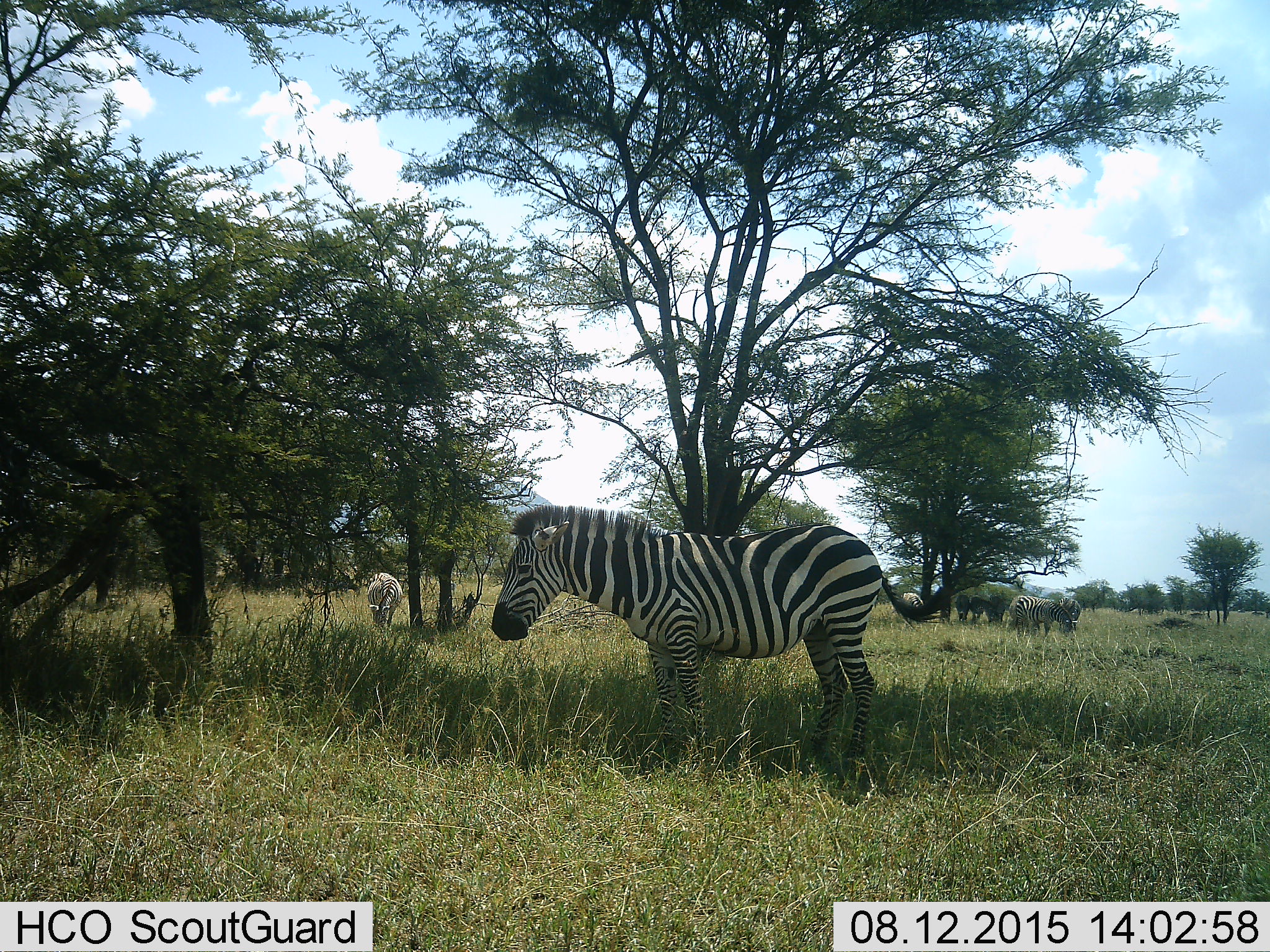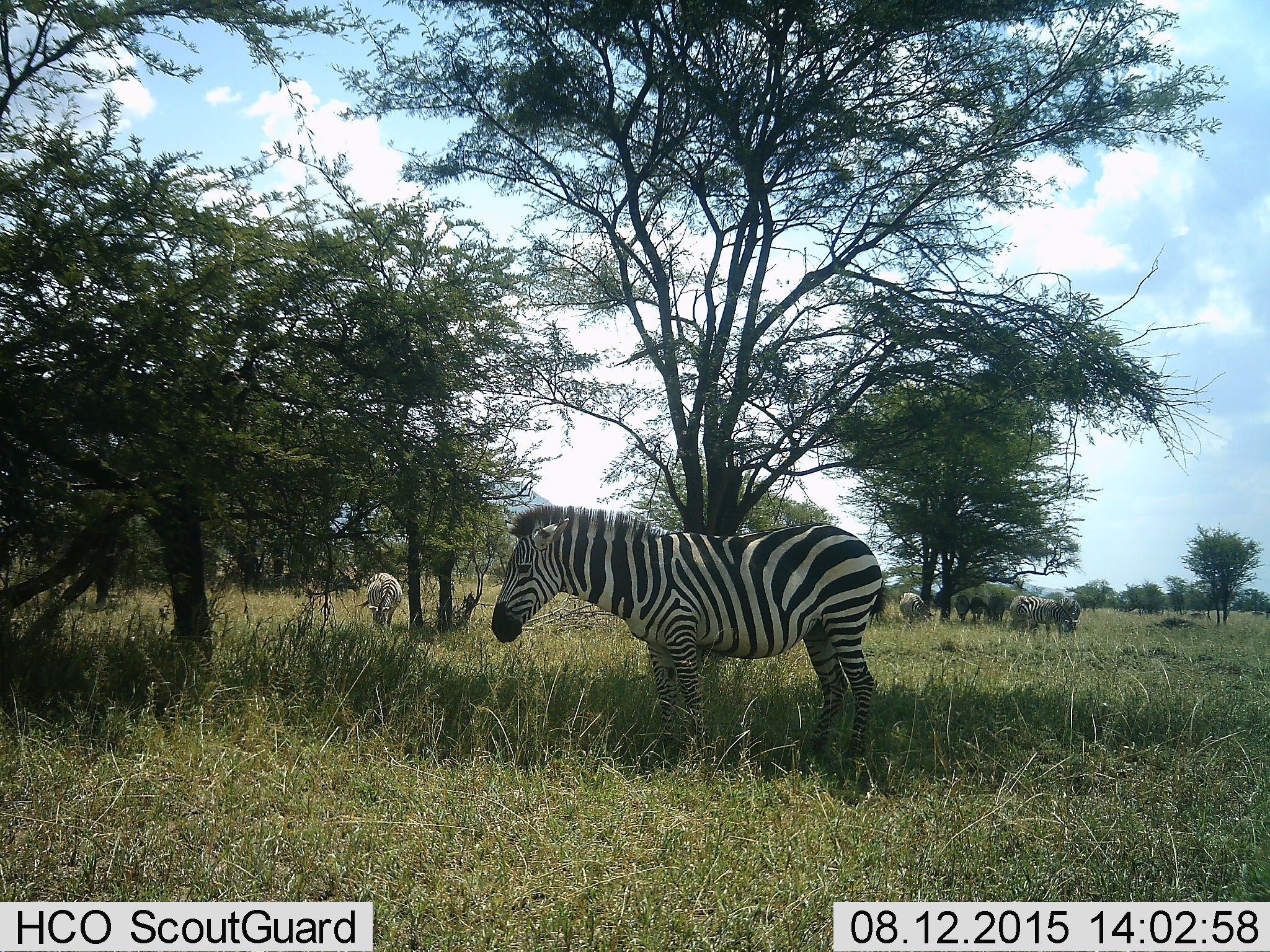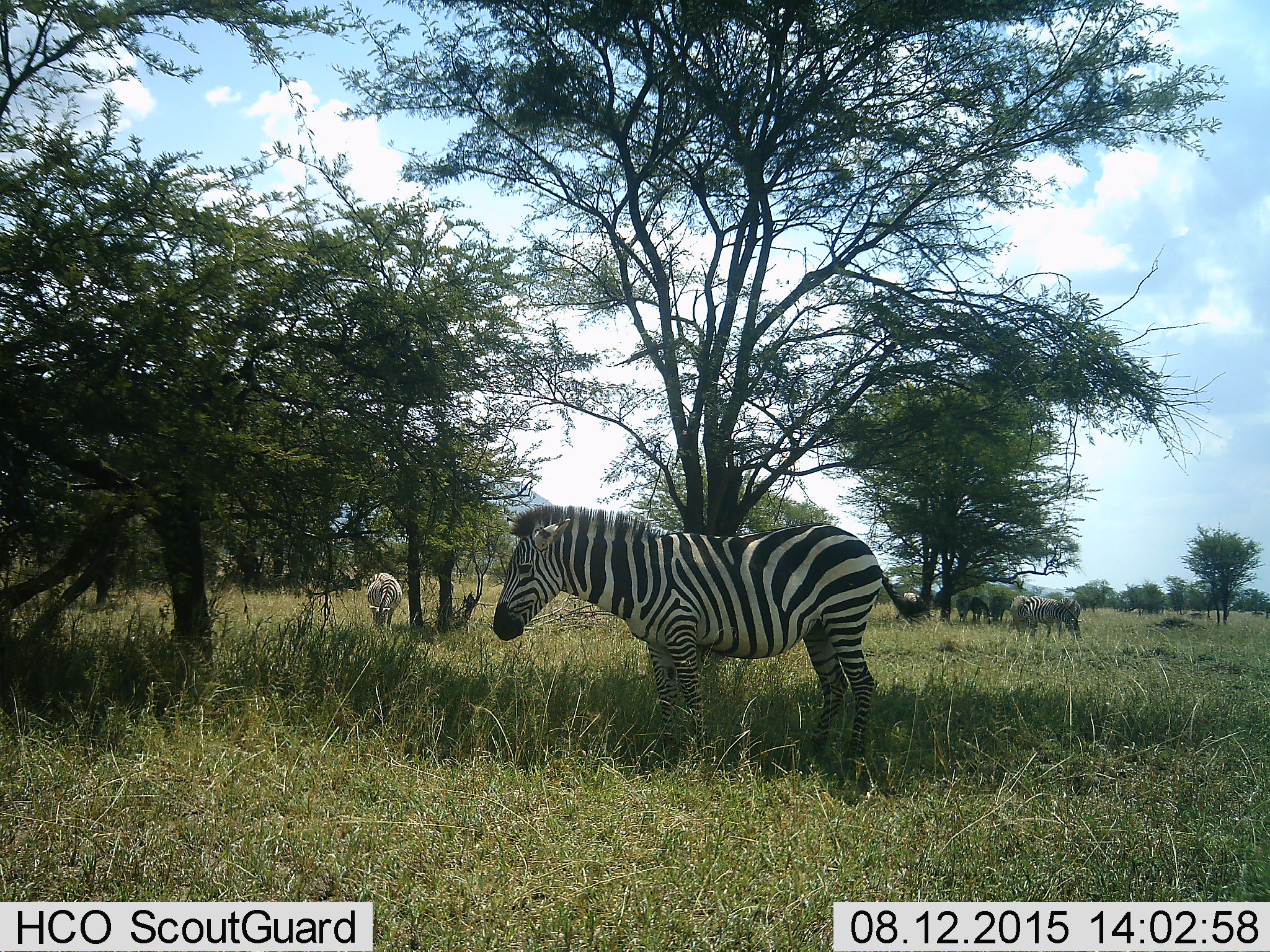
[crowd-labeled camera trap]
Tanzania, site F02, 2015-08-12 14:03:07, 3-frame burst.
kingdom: Animalia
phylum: Chordata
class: Mammalia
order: Perissodactyla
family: Equidae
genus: Equus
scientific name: Equus quagga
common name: plains zebra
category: zebra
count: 8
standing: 100%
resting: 5%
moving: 21%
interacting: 11%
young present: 0%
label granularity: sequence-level